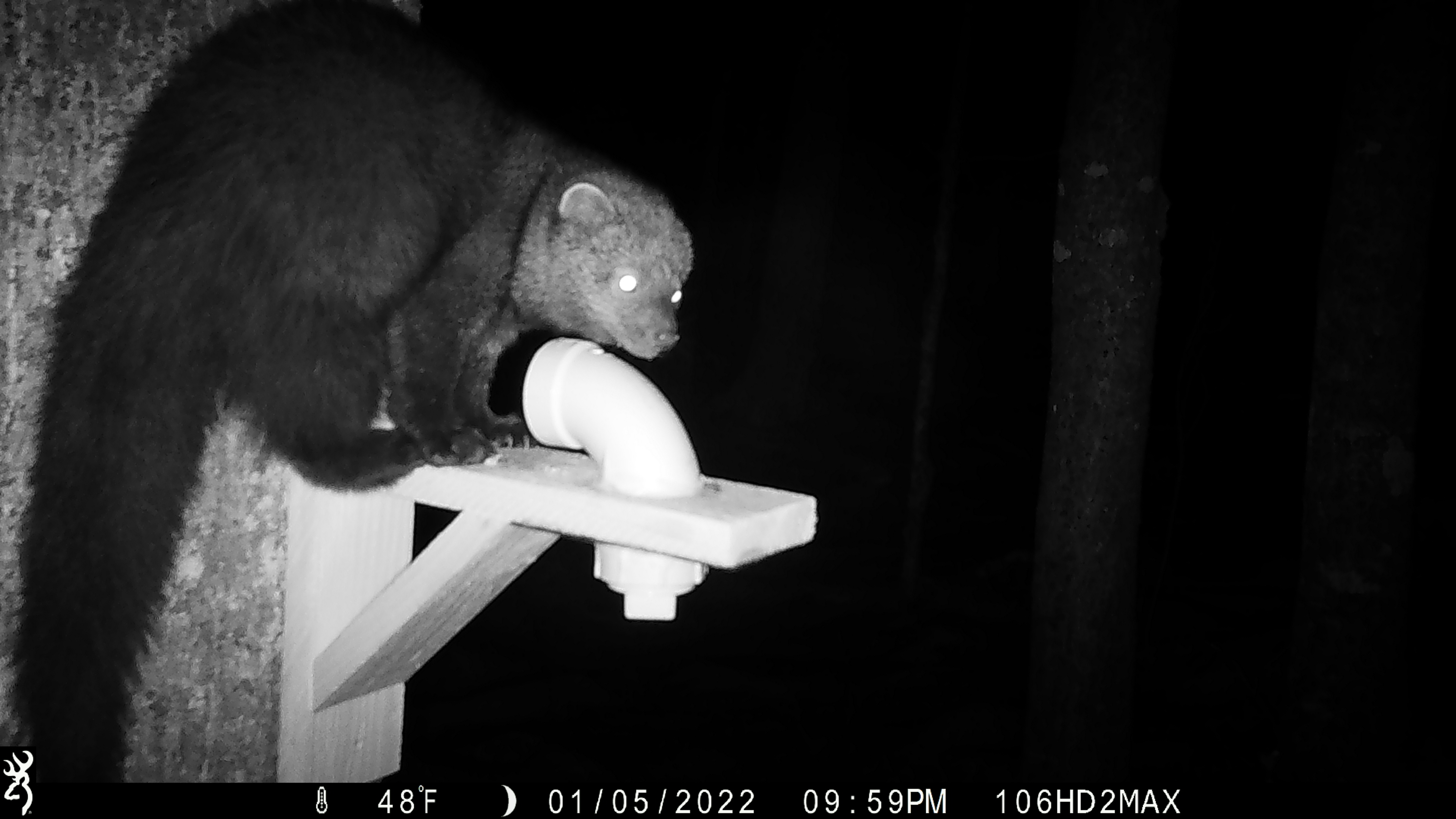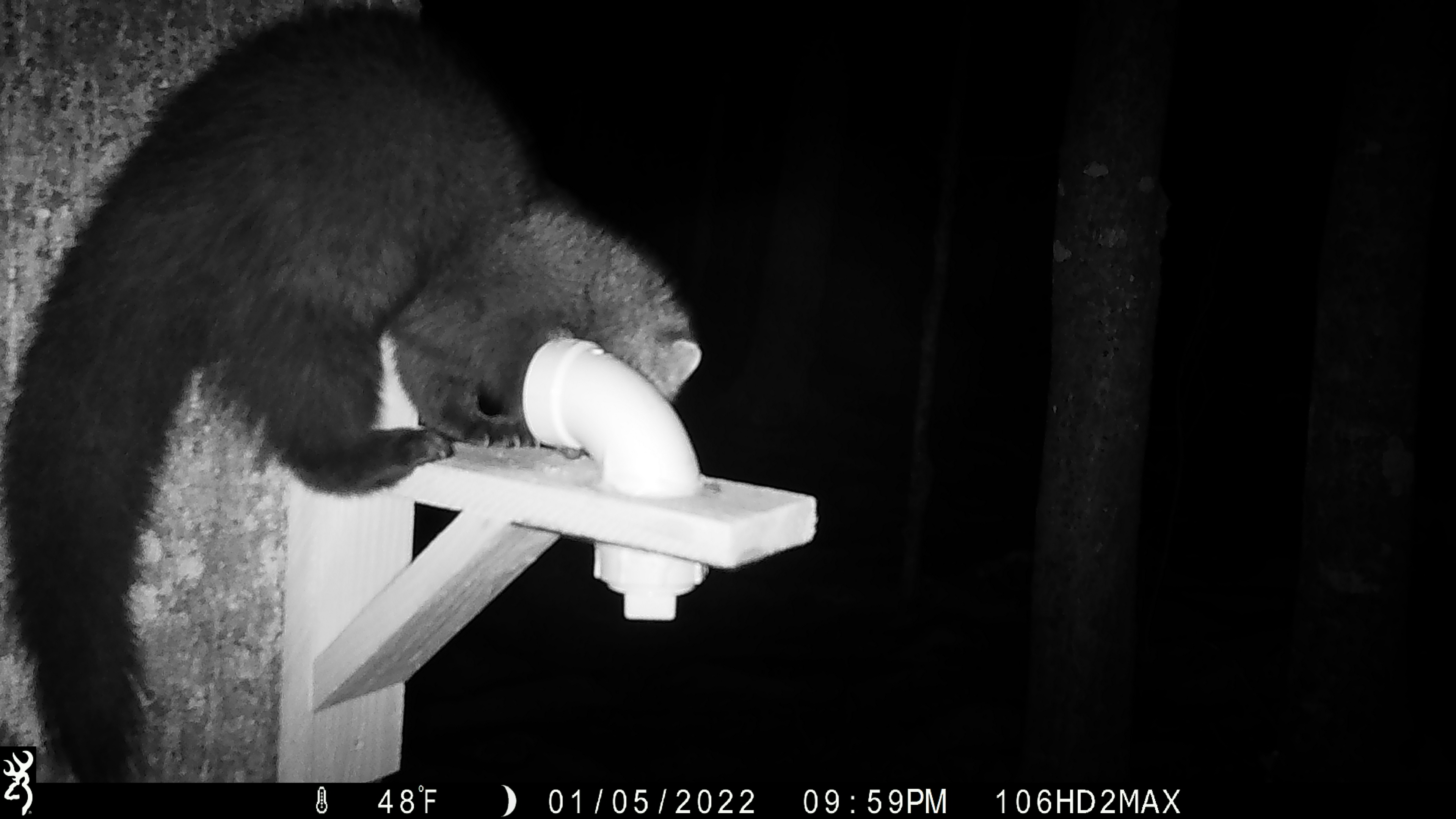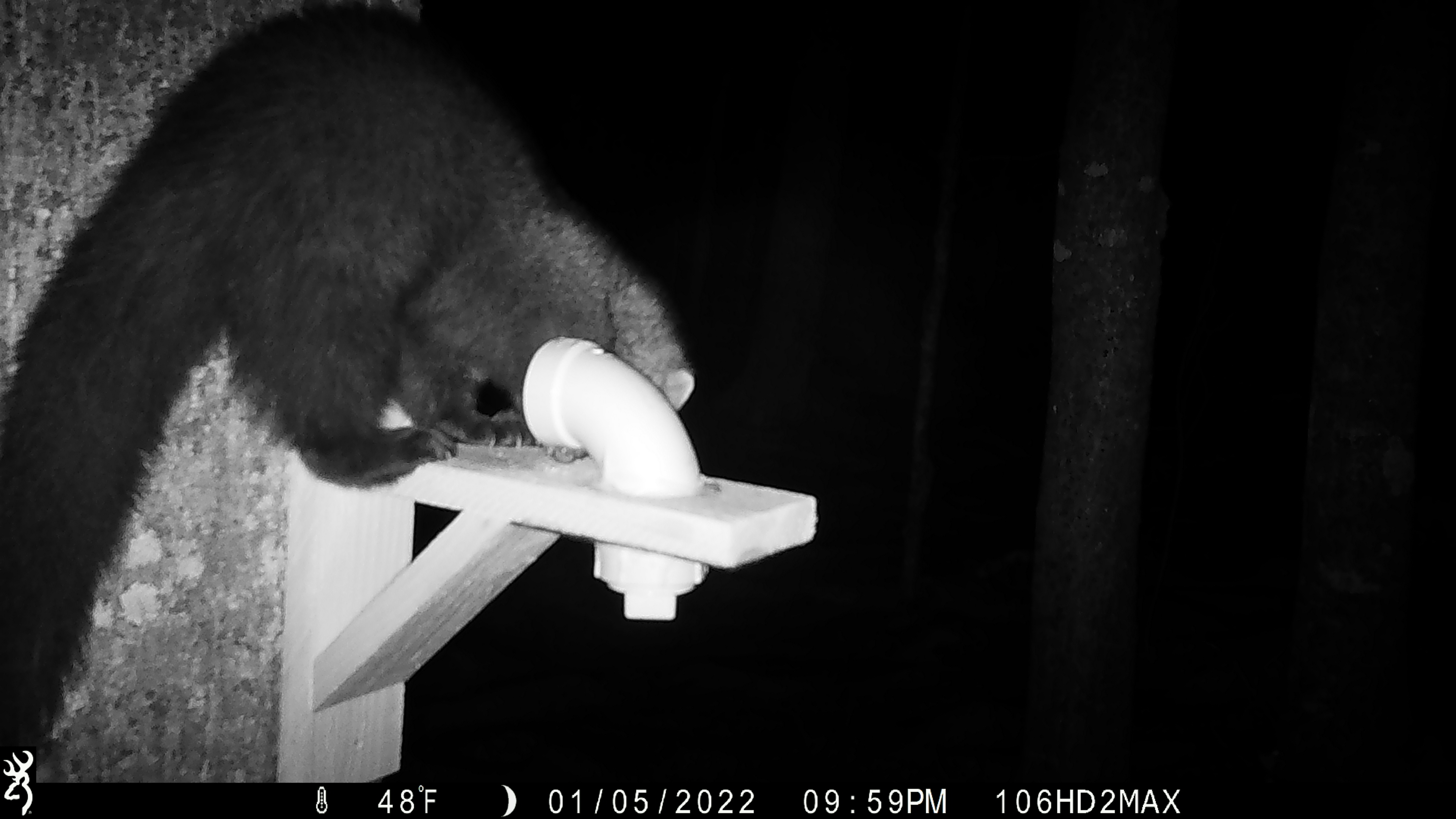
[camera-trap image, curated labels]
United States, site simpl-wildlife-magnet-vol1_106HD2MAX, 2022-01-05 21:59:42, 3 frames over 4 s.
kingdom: Animalia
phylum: Chordata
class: Mammalia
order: Carnivora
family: Mustelidae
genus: Pekania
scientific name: Pekania pennanti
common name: fisher